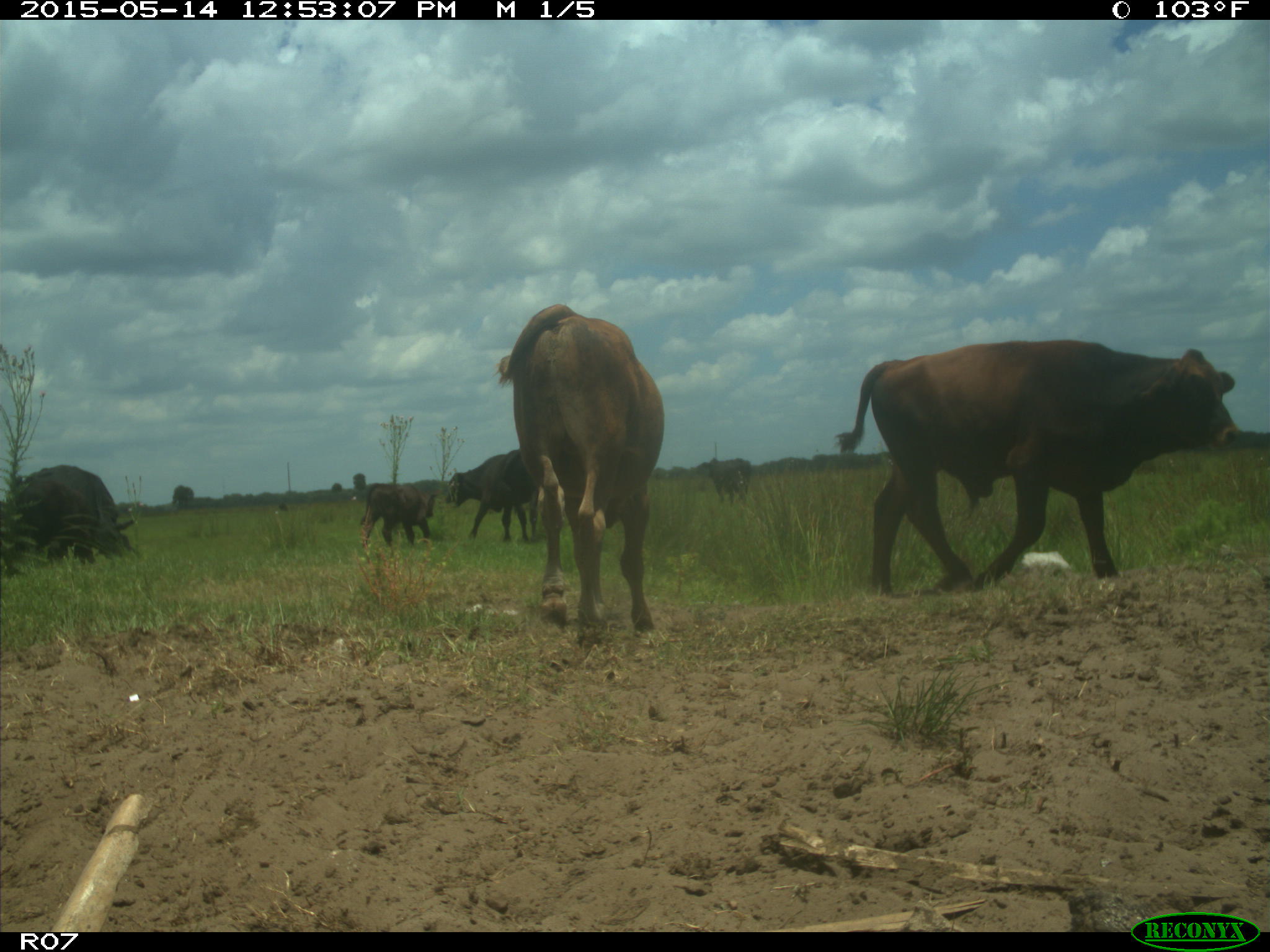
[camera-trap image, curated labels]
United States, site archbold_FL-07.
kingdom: Animalia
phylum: Chordata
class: Mammalia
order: Artiodactyla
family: Bovidae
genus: Bos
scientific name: Bos taurus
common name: domestic cow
Bos taurus (domestic cow).